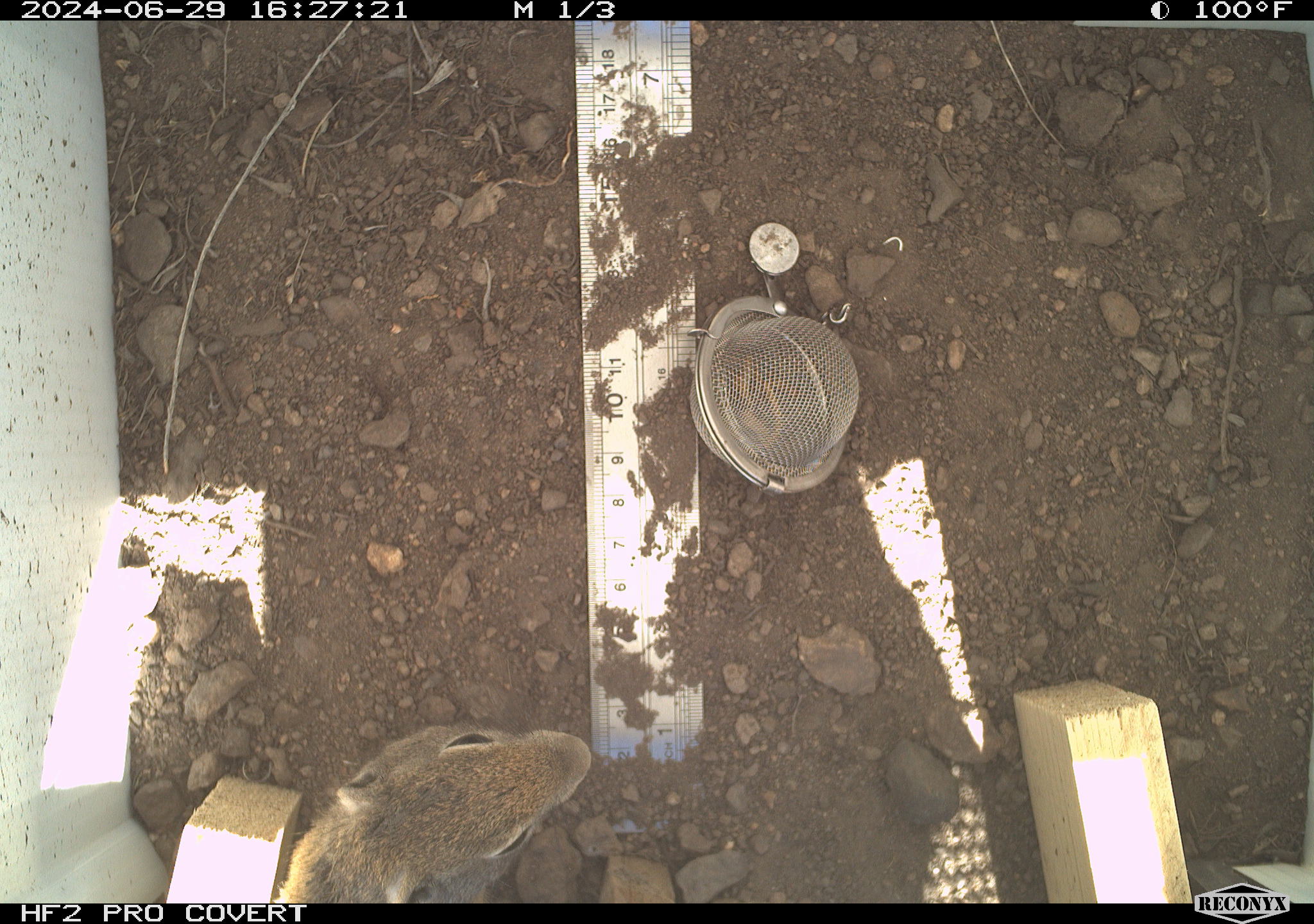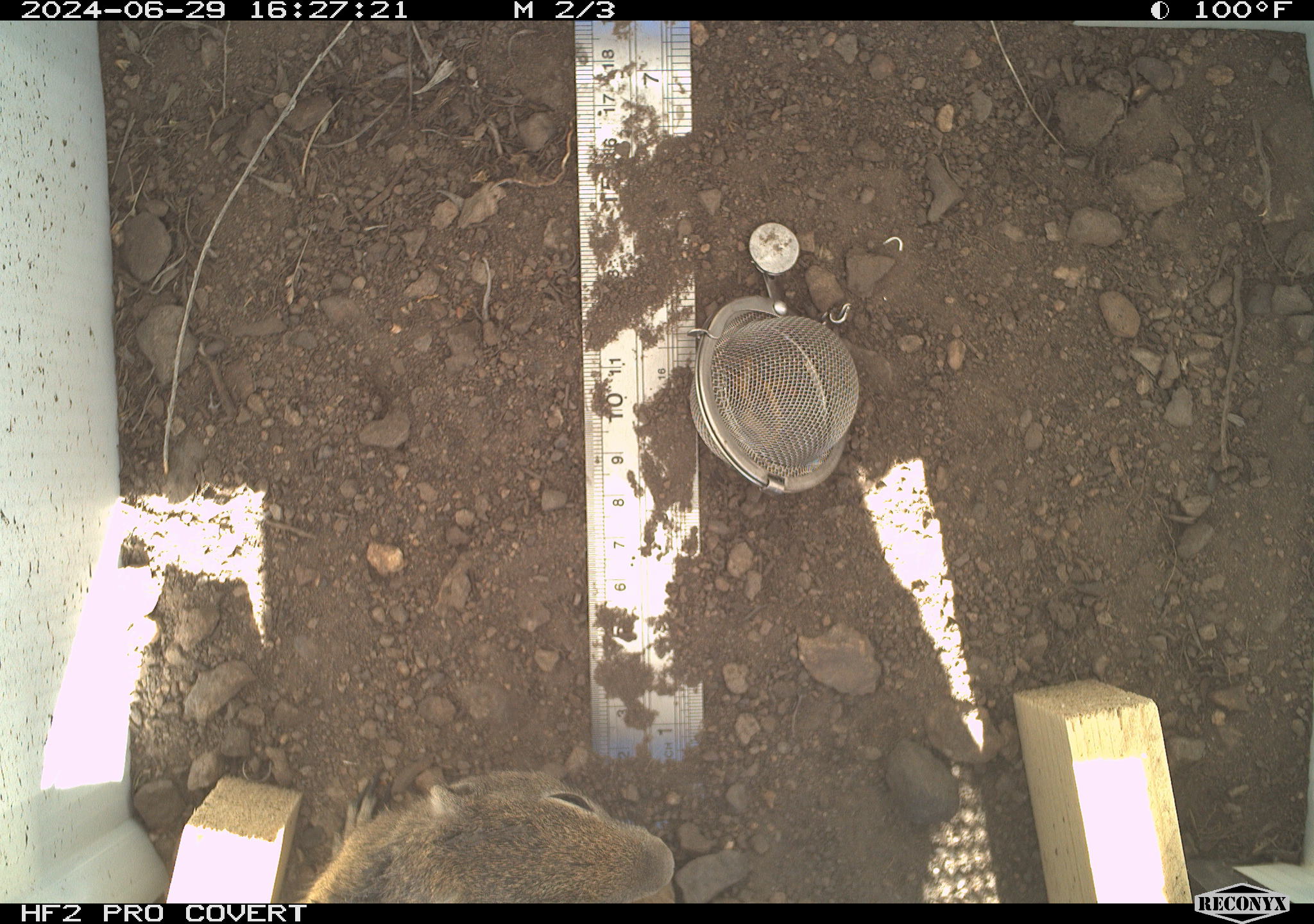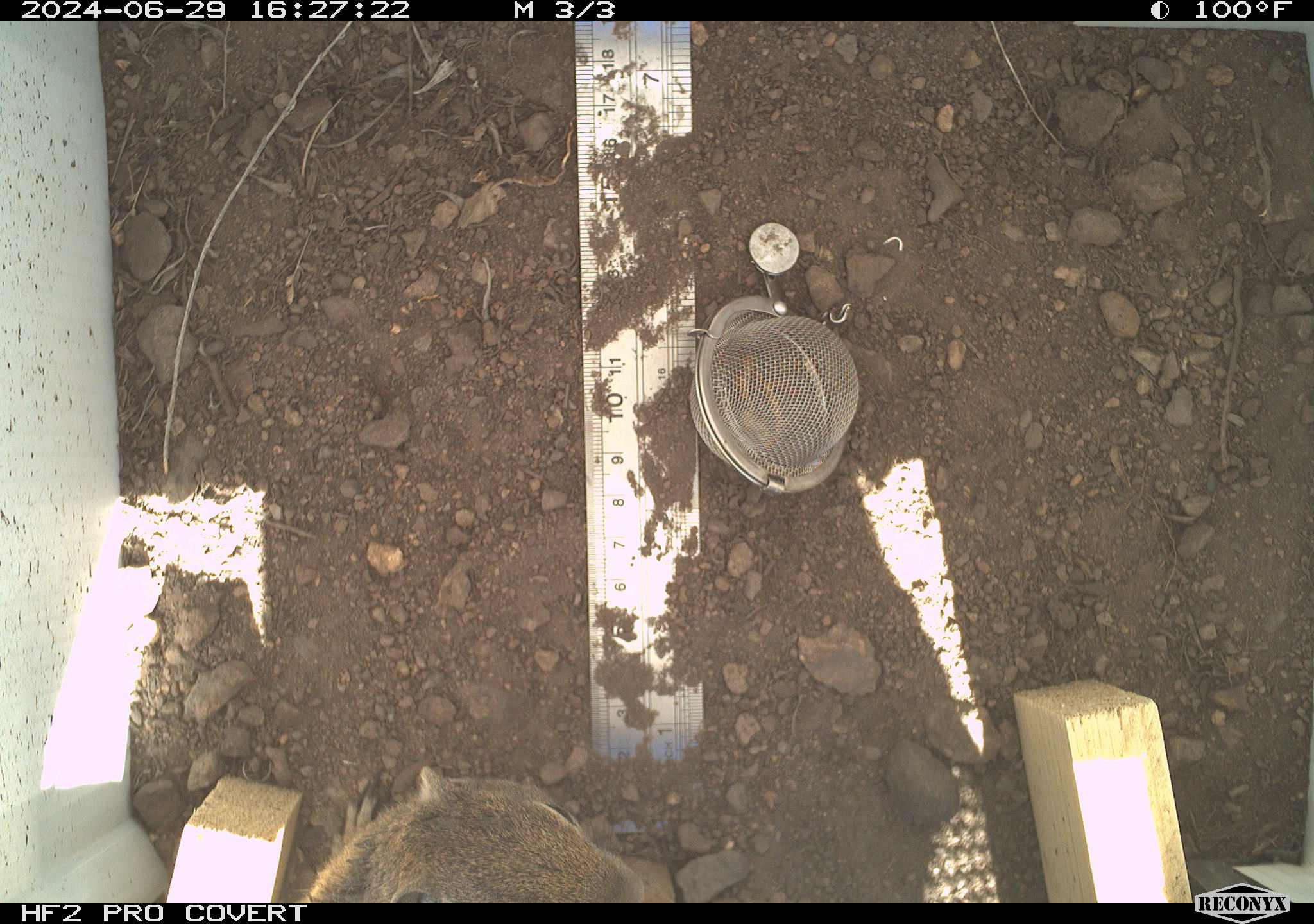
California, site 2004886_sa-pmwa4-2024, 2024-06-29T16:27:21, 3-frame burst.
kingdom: Animalia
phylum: Chordata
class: Mammalia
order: Rodentia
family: Sciuridae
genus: Urocitellus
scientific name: Urocitellus beldingi beldingi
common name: belding's ground squirrel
Belding's ground squirrel (Urocitellus beldingi beldingi).